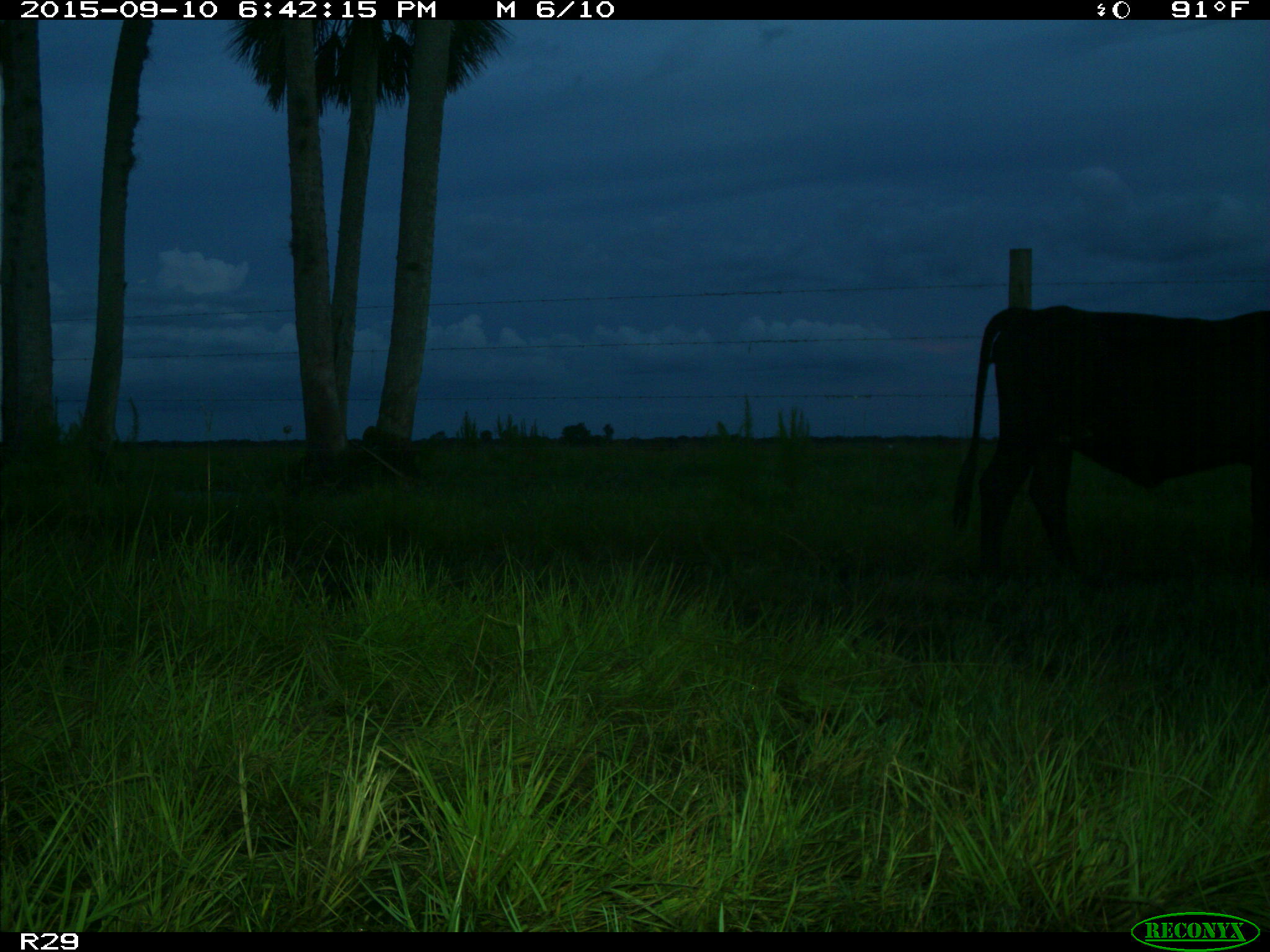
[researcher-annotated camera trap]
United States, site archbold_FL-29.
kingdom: Animalia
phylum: Chordata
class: Mammalia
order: Artiodactyla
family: Bovidae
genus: Bos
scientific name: Bos taurus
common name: domestic cow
Bos taurus (domestic cow).